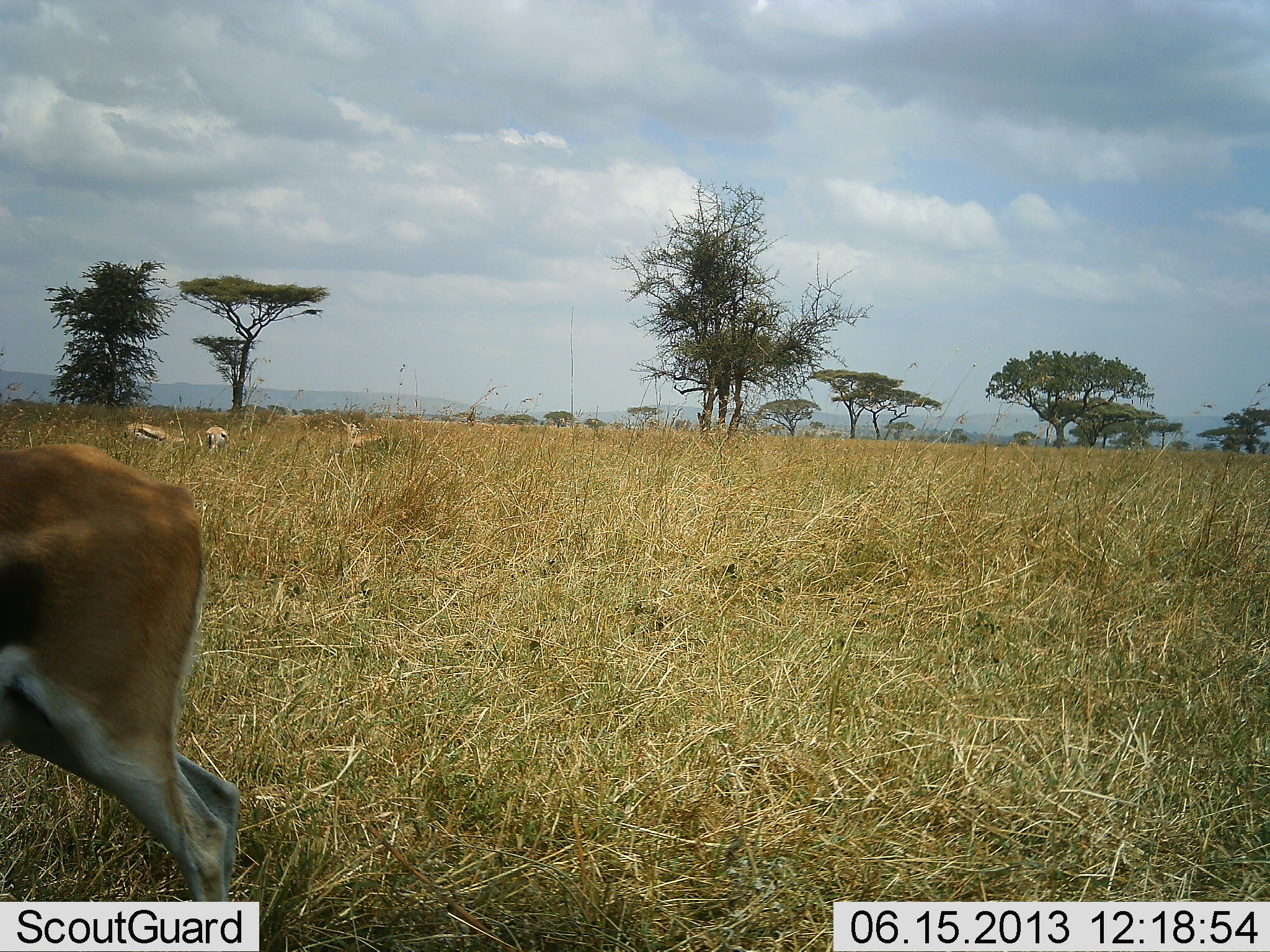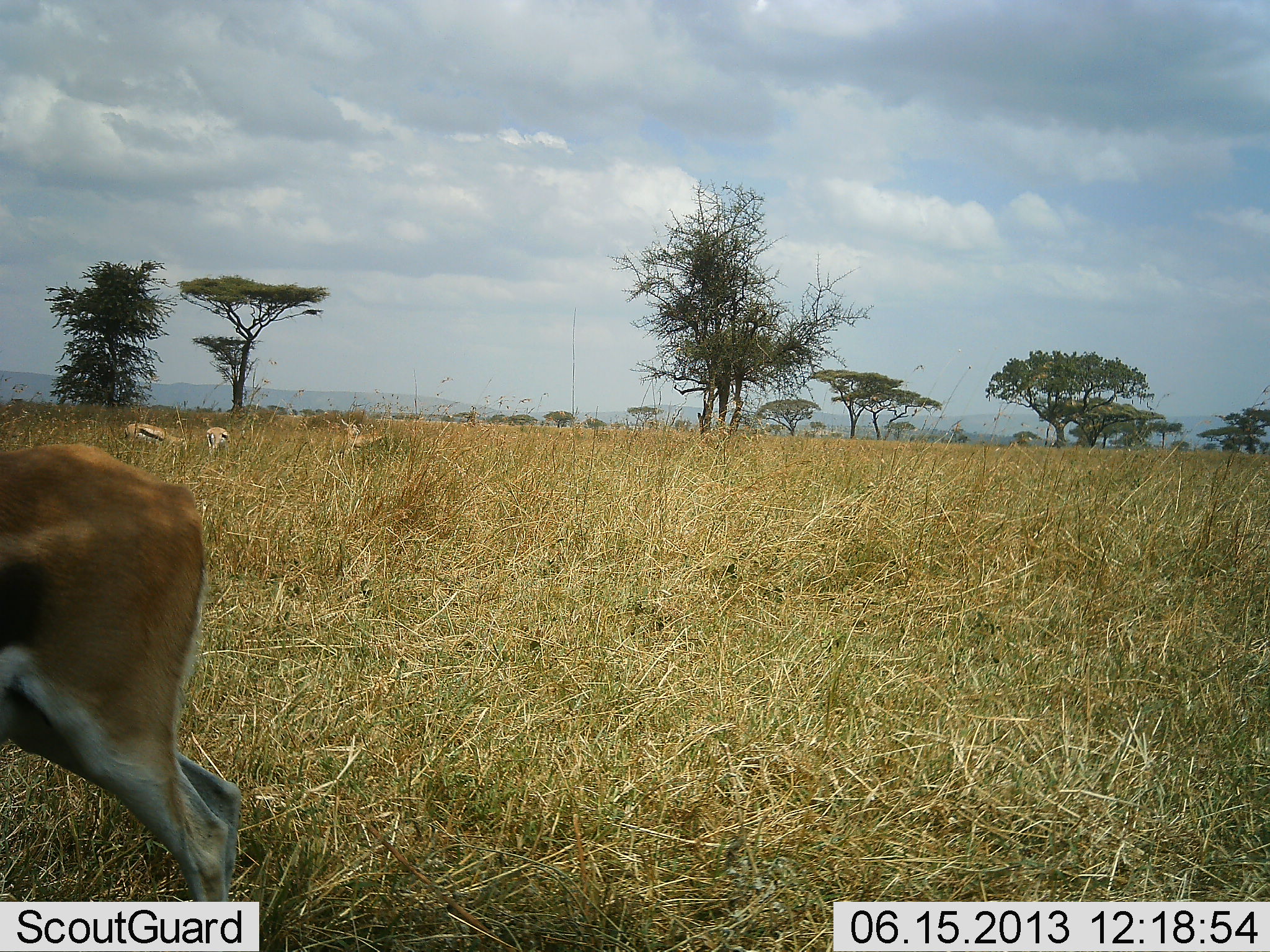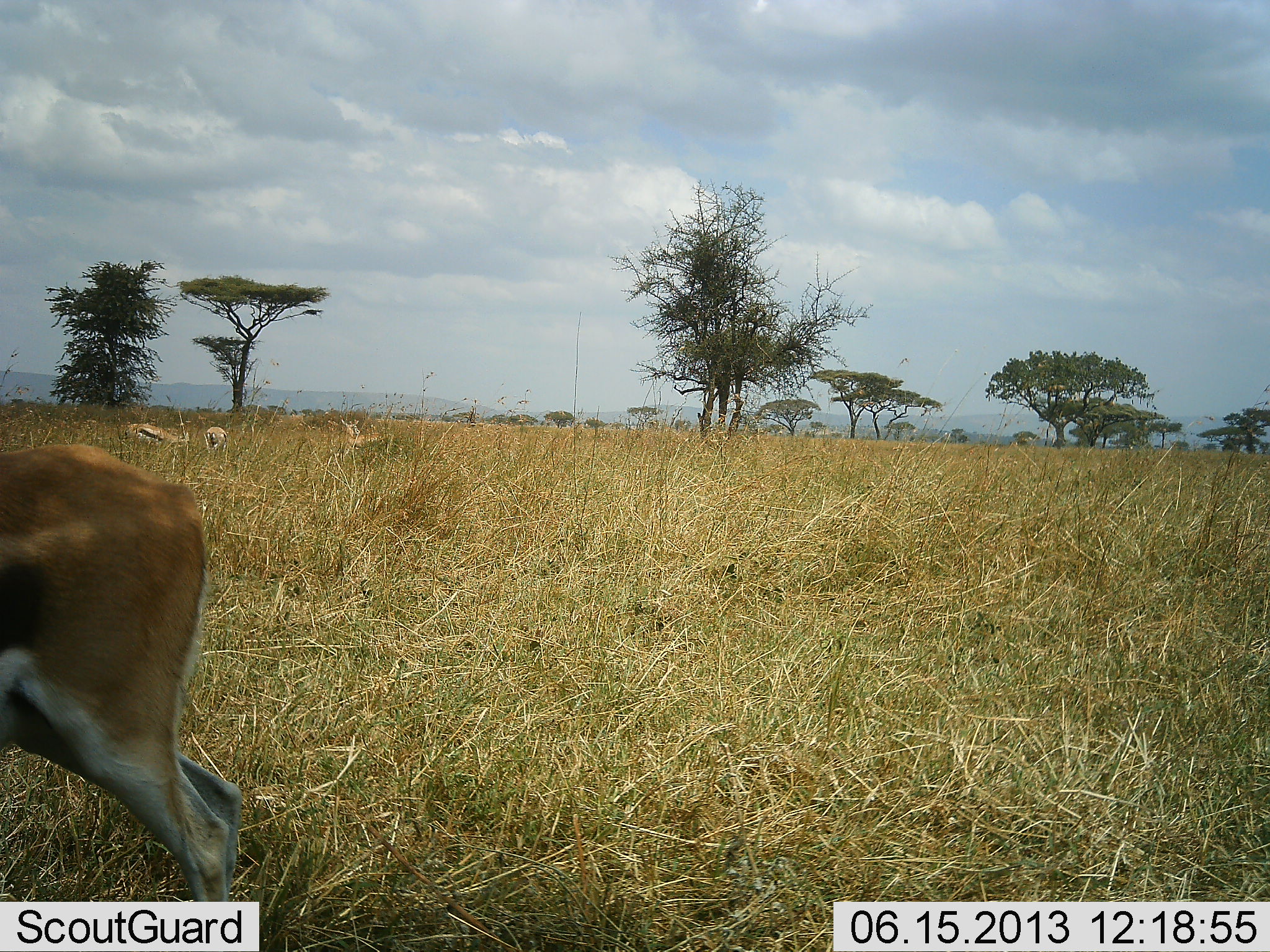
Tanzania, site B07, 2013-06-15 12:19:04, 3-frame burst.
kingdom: Animalia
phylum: Chordata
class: Mammalia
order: Artiodactyla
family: Bovidae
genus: Eudorcas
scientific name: Eudorcas thomsonii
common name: thomson's gazelle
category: gazellethomsons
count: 4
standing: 80%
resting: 0%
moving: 20%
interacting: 0%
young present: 0%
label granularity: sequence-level